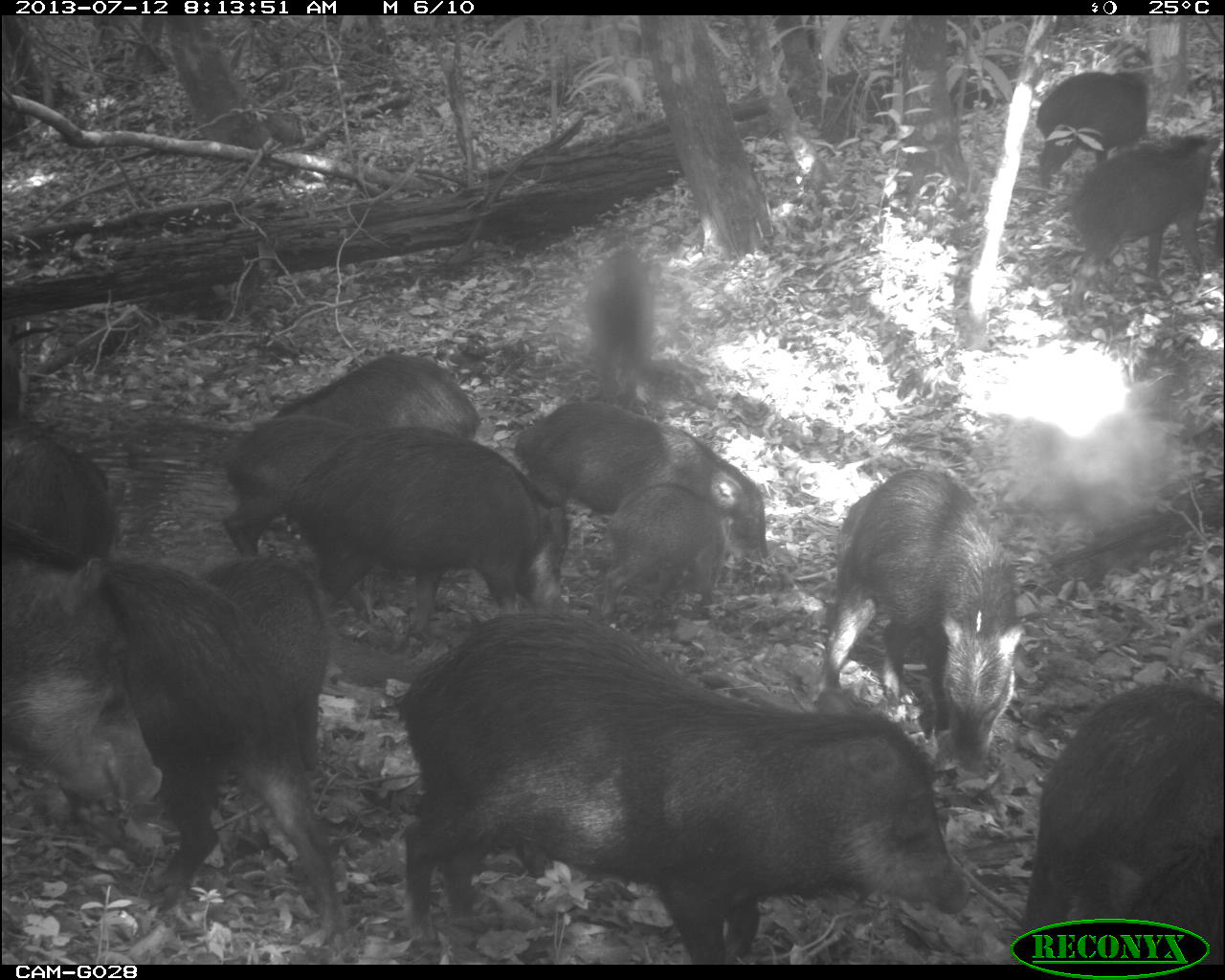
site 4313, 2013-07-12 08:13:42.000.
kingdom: Animalia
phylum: Chordata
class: Mammalia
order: Artiodactyla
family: Tayassuidae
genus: Tayassu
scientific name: Tayassu pecari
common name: white-lipped peccary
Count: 20.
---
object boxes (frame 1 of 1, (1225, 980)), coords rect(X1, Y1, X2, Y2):
tayassu pecari: rect(384, 601, 974, 964); rect(89, 509, 340, 951); rect(817, 463, 1032, 783); rect(275, 420, 571, 630); rect(1012, 676, 1219, 962); rect(2, 508, 167, 816); rect(511, 399, 771, 573); rect(207, 559, 325, 770); rect(1065, 130, 1218, 281); rect(218, 412, 365, 560); rect(267, 349, 482, 446); rect(0, 402, 121, 571); rect(594, 479, 730, 621); rect(1033, 68, 1151, 184); rect(583, 245, 659, 400)